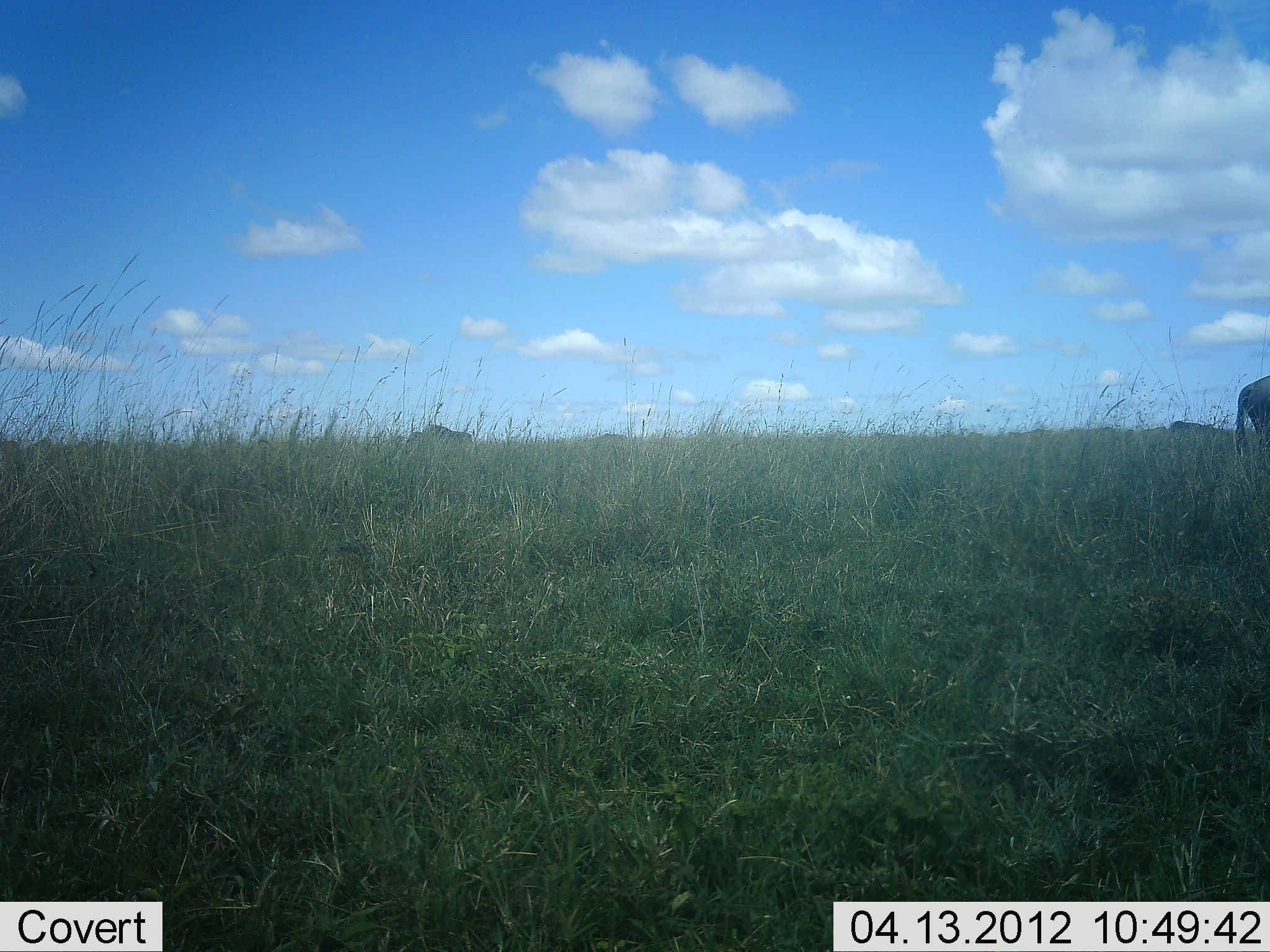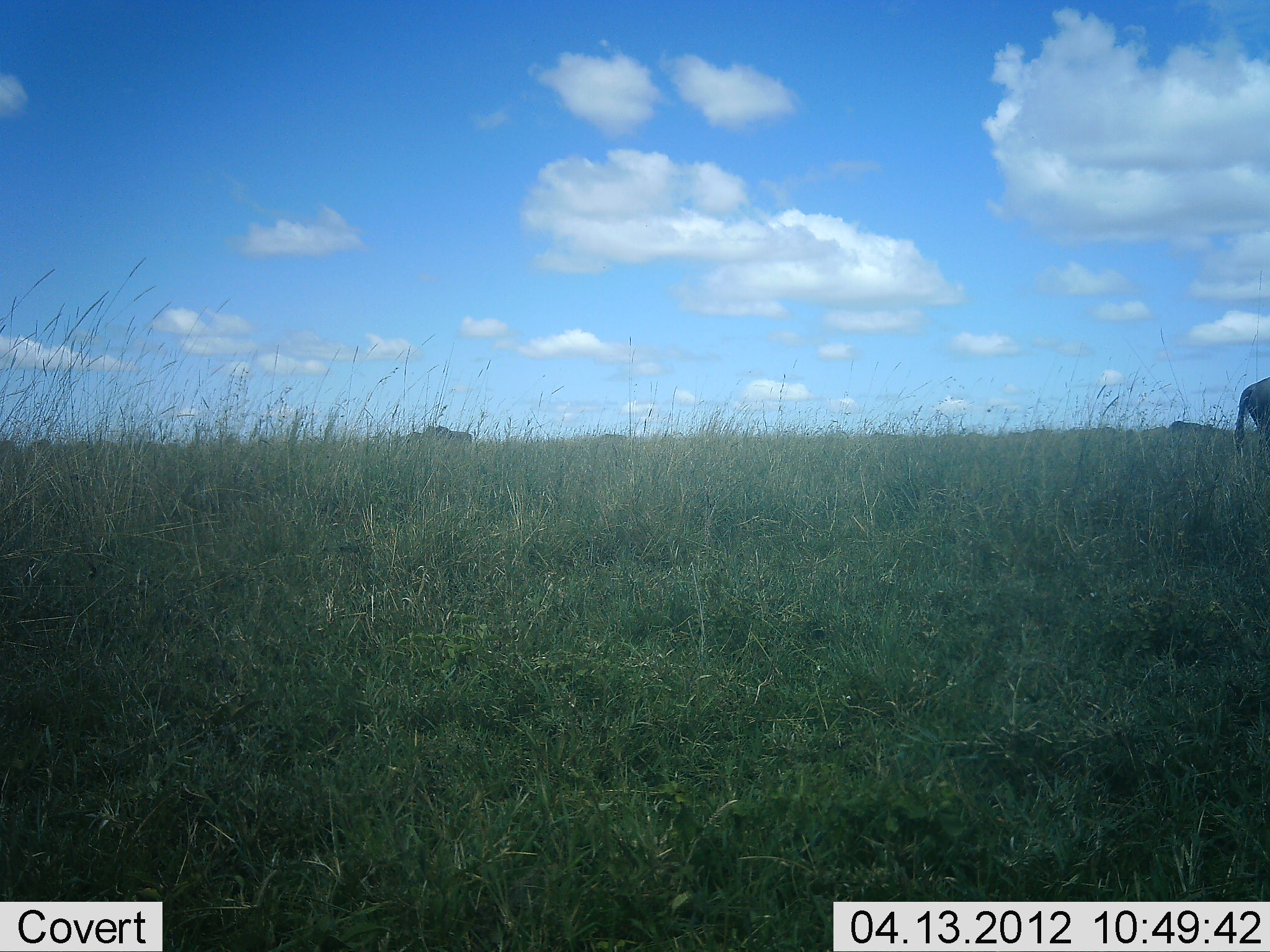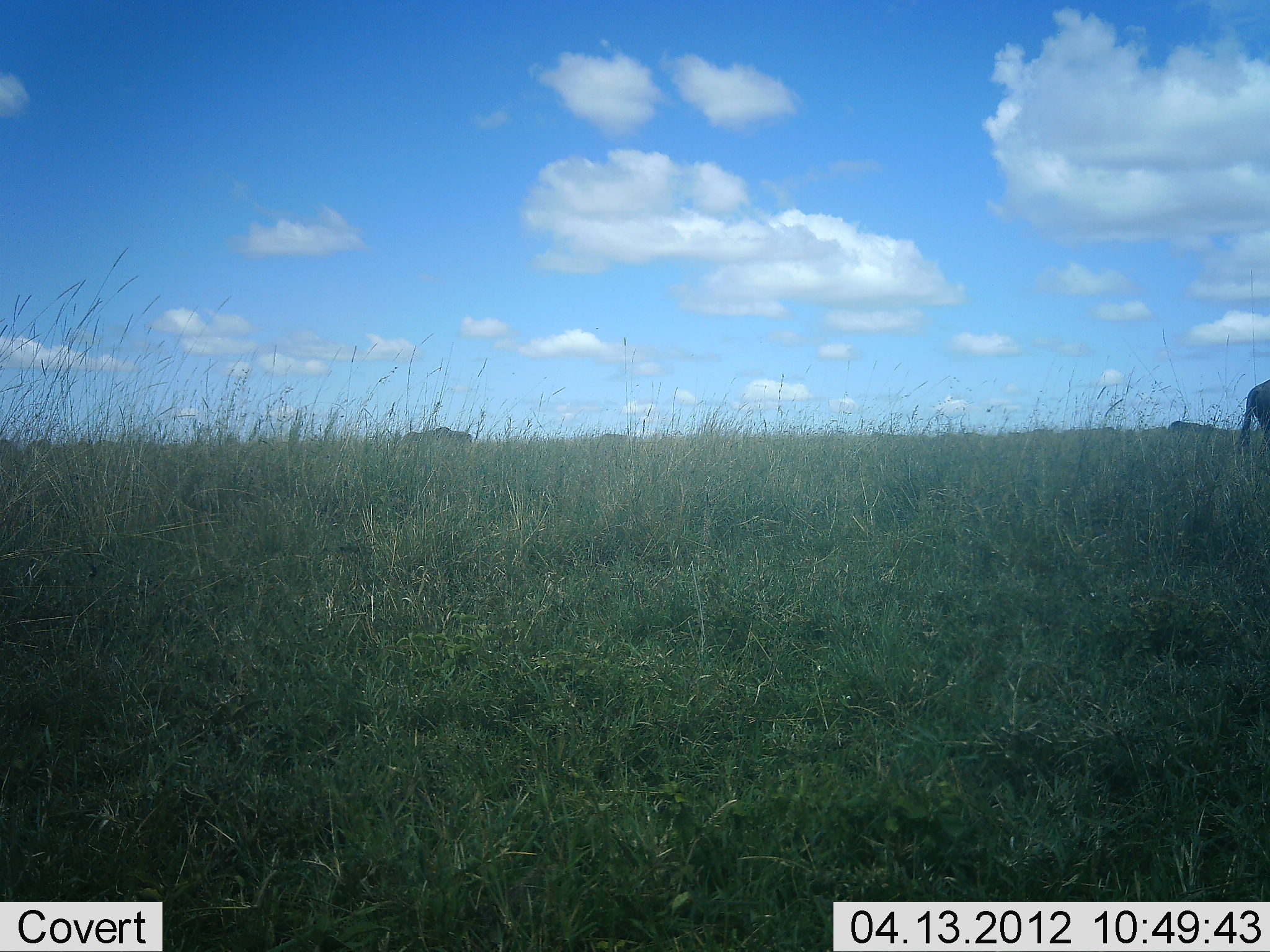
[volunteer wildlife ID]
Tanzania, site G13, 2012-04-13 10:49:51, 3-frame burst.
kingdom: Animalia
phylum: Chordata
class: Mammalia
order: Artiodactyla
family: Bovidae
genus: Connochaetes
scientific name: Connochaetes taurinus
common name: blue wildebeest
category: wildebeest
Wildebeest (blue wildebeest) (Connochaetes taurinus), count 2. Behavior (volunteer vote fractions): standing 50%, resting 11%, moving 28%, interacting 0%. Young present (vote fraction): 0%. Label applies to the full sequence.